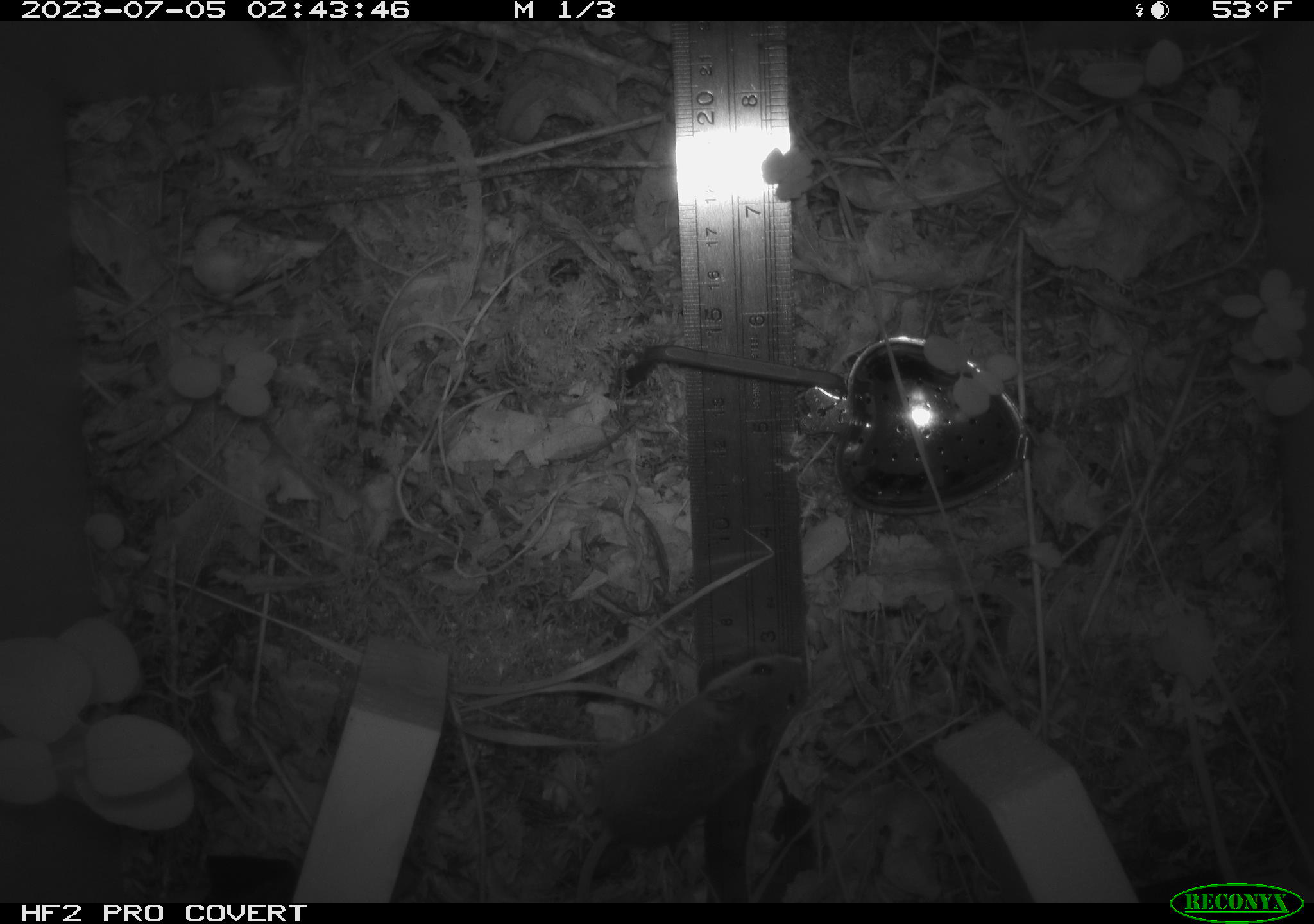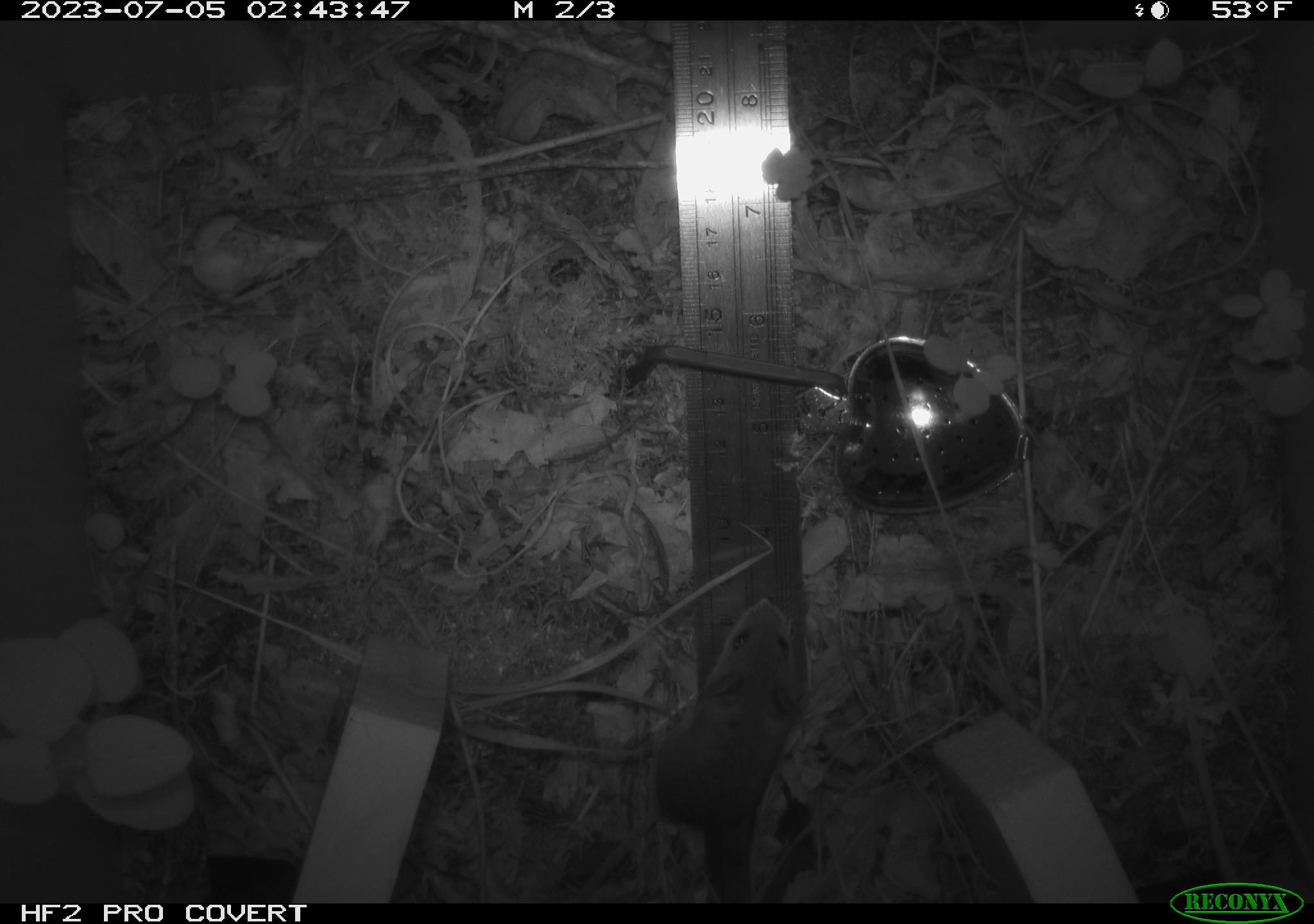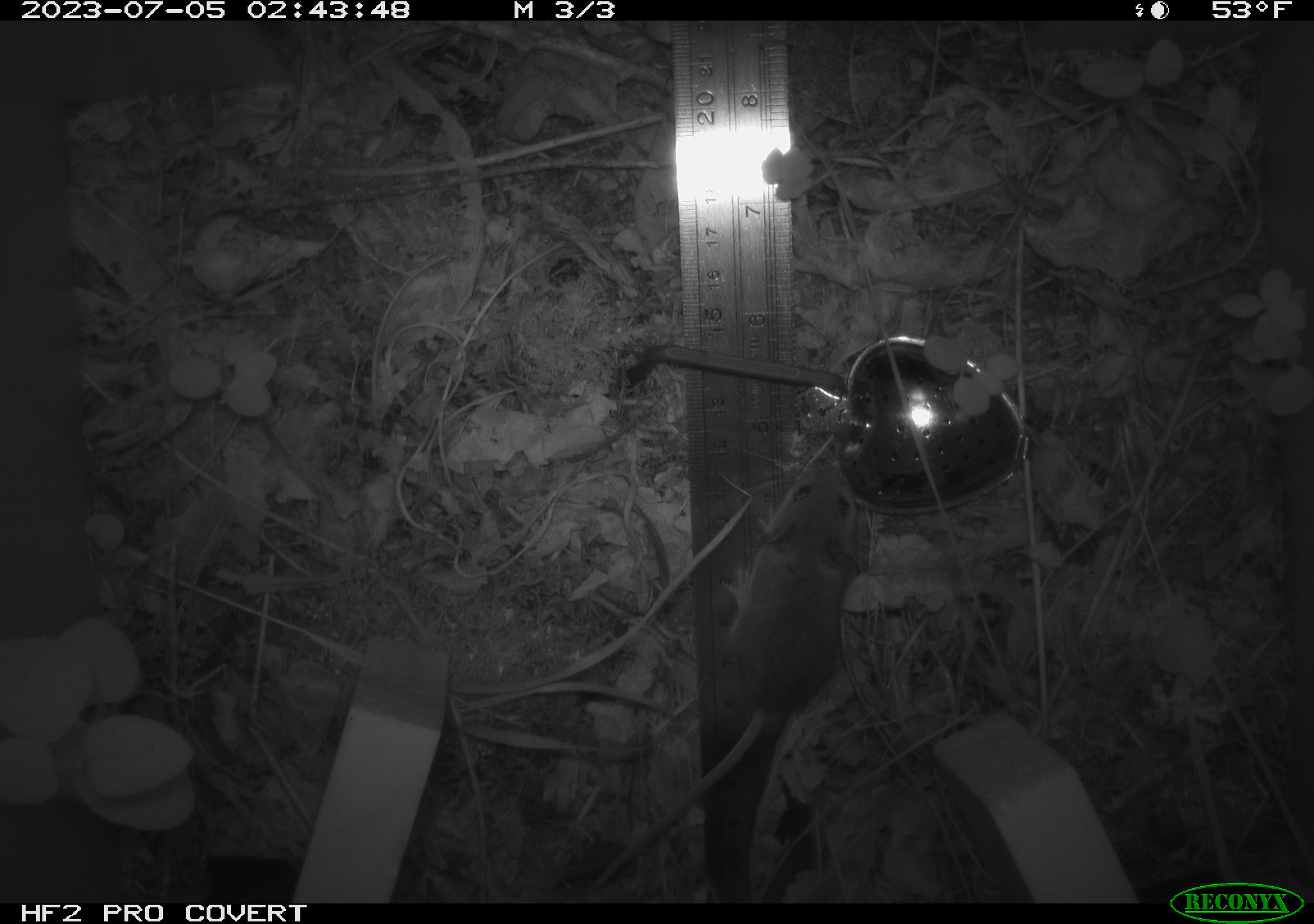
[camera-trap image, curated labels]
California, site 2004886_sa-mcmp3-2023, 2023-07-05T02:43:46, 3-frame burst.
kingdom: Animalia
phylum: Chordata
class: Mammalia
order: Rodentia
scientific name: Rodentia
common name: mouse species